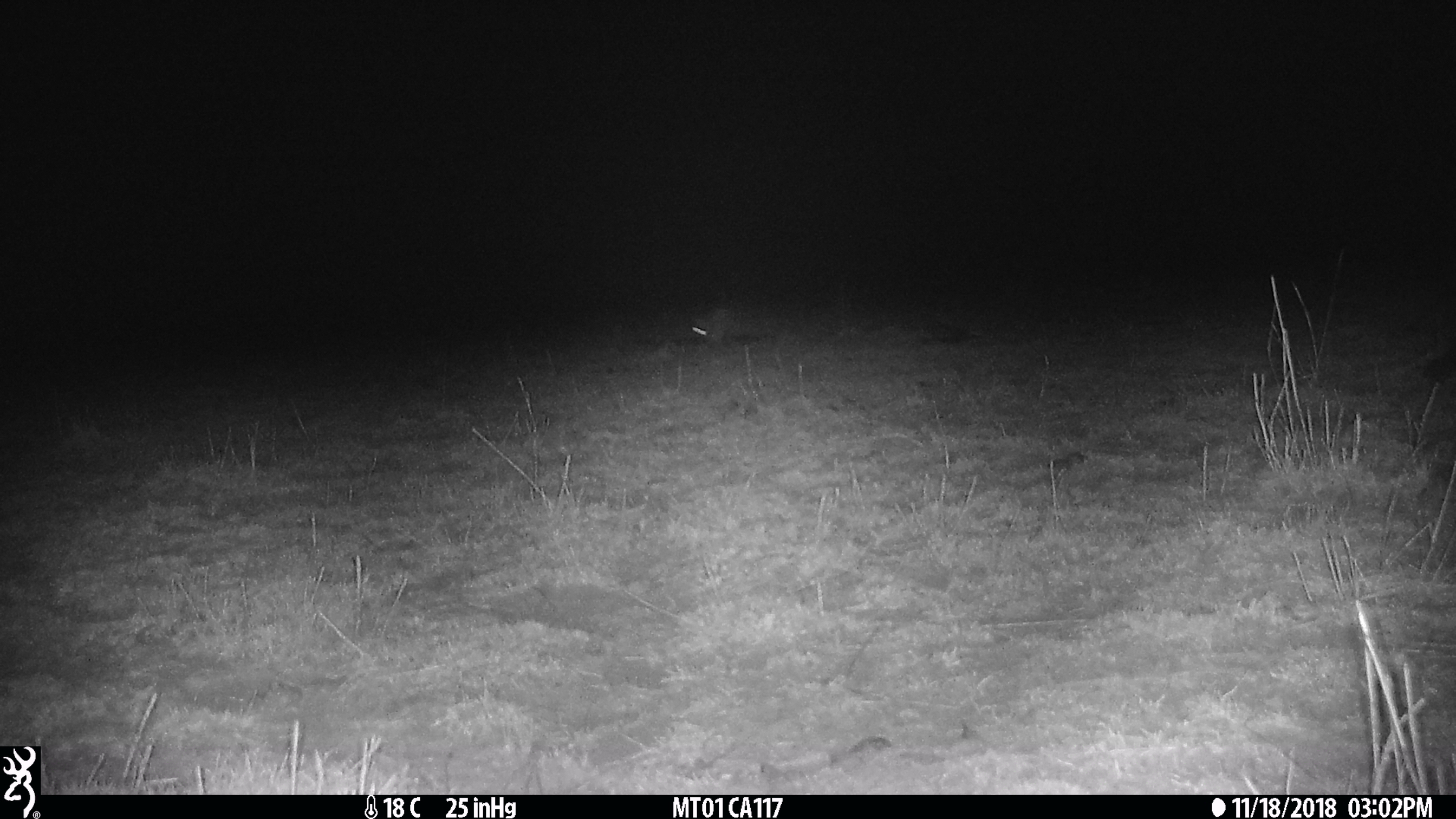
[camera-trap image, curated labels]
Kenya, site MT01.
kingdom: Animalia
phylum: Chordata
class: Mammalia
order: Rodentia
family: Pedetidae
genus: Pedetes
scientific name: Pedetes capensis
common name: springhare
Springhare (Pedetes capensis).